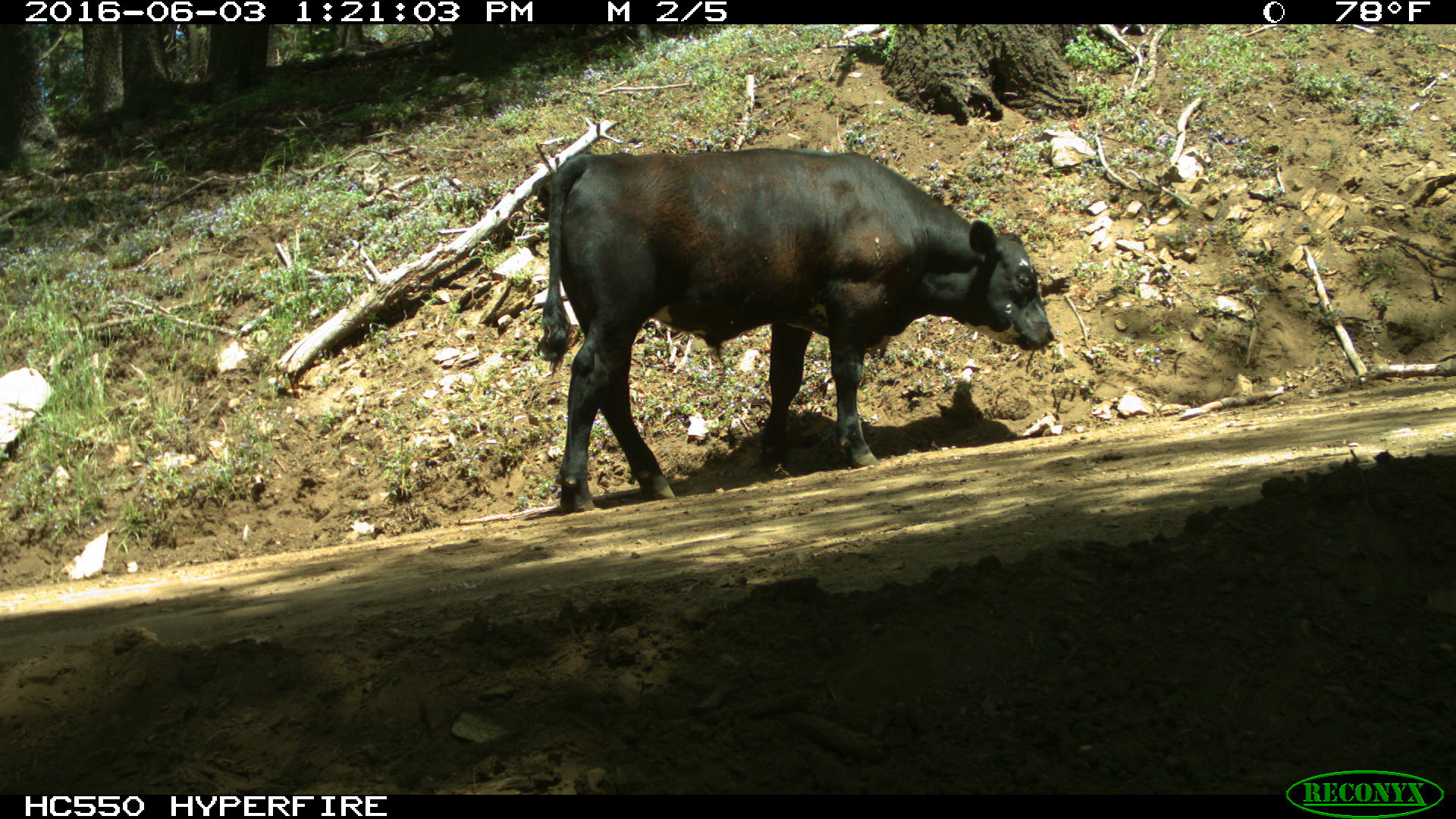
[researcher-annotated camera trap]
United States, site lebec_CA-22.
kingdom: Animalia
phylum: Chordata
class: Mammalia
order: Artiodactyla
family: Bovidae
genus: Bos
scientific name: Bos taurus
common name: domestic cow